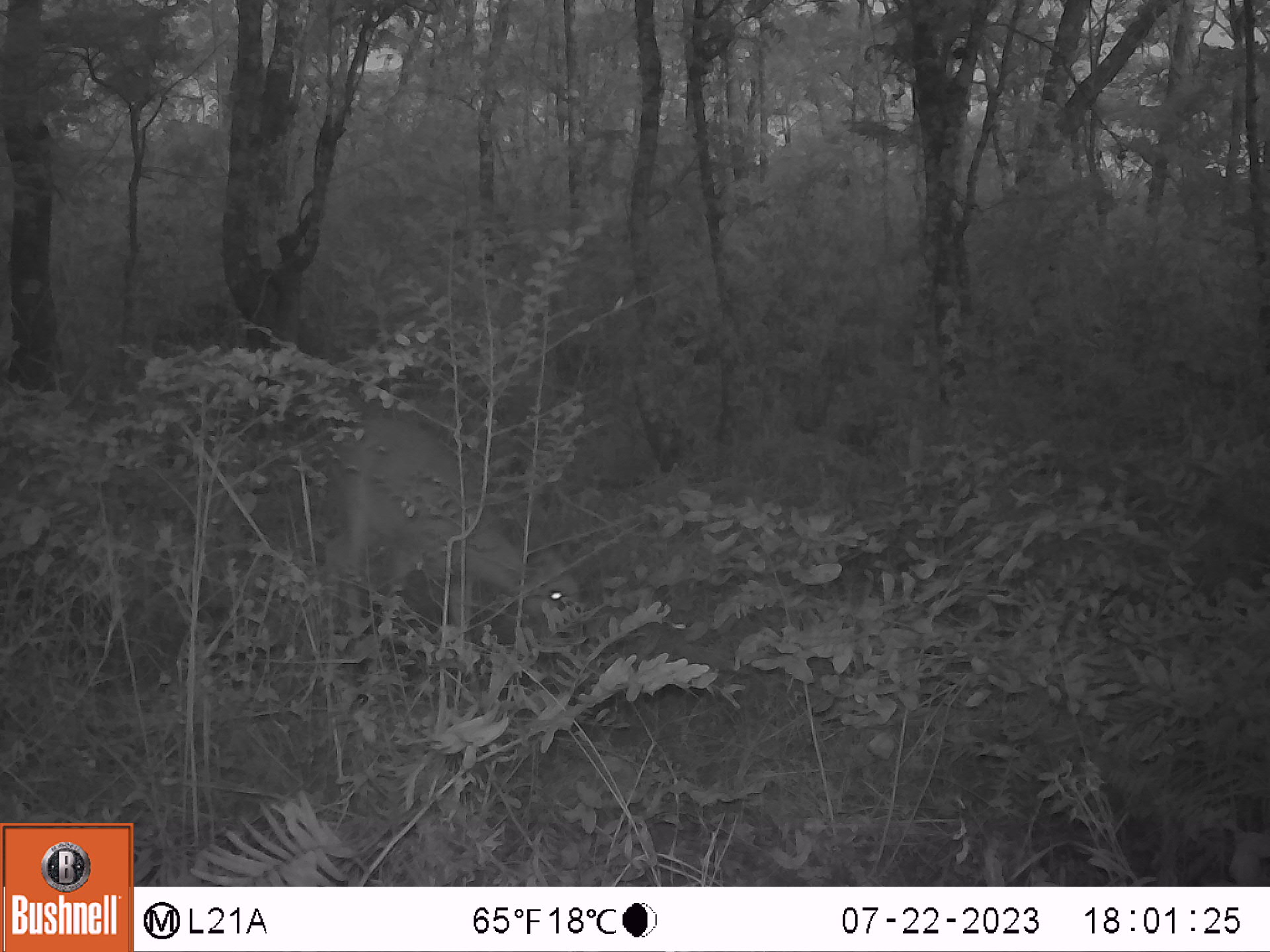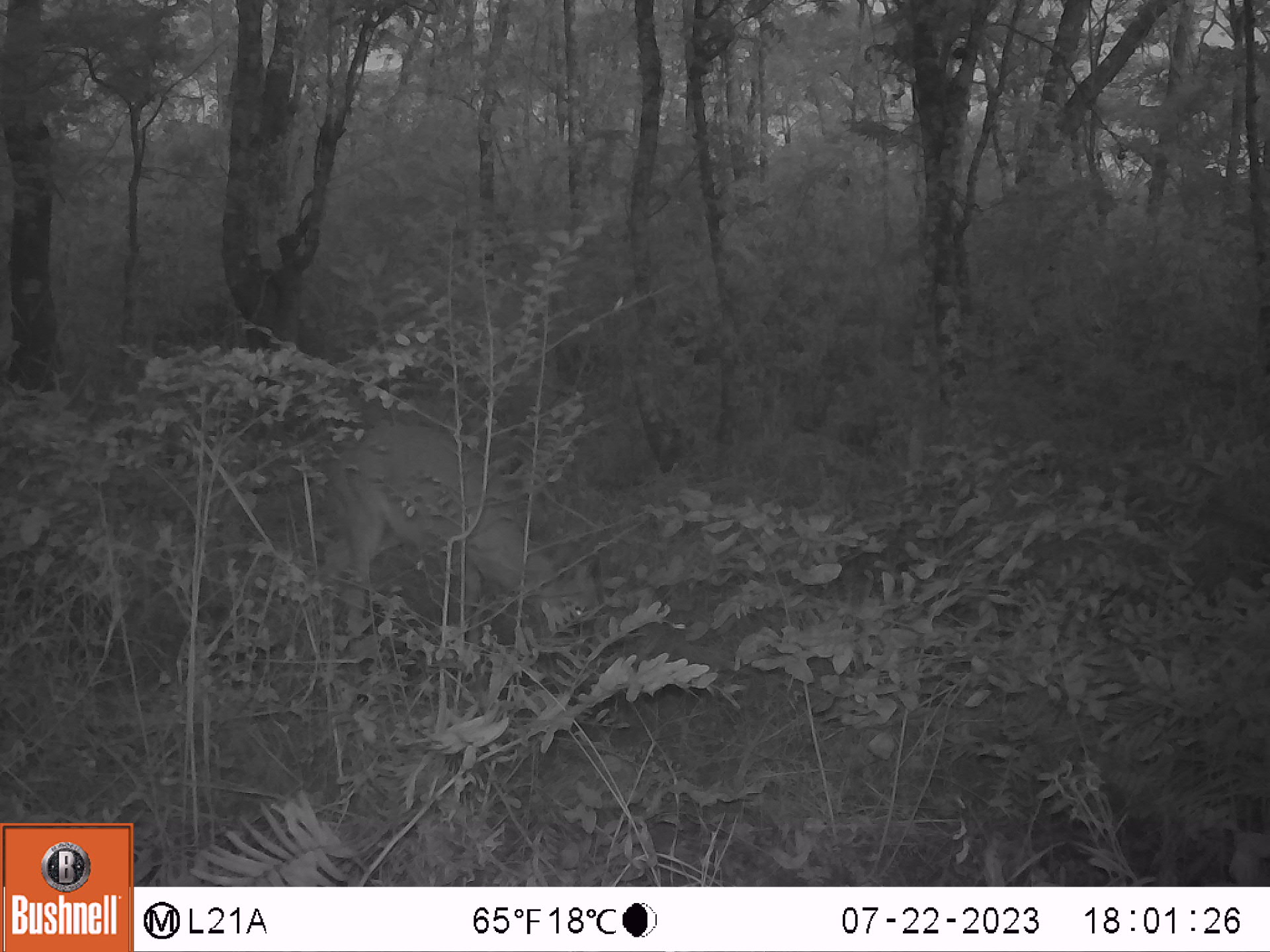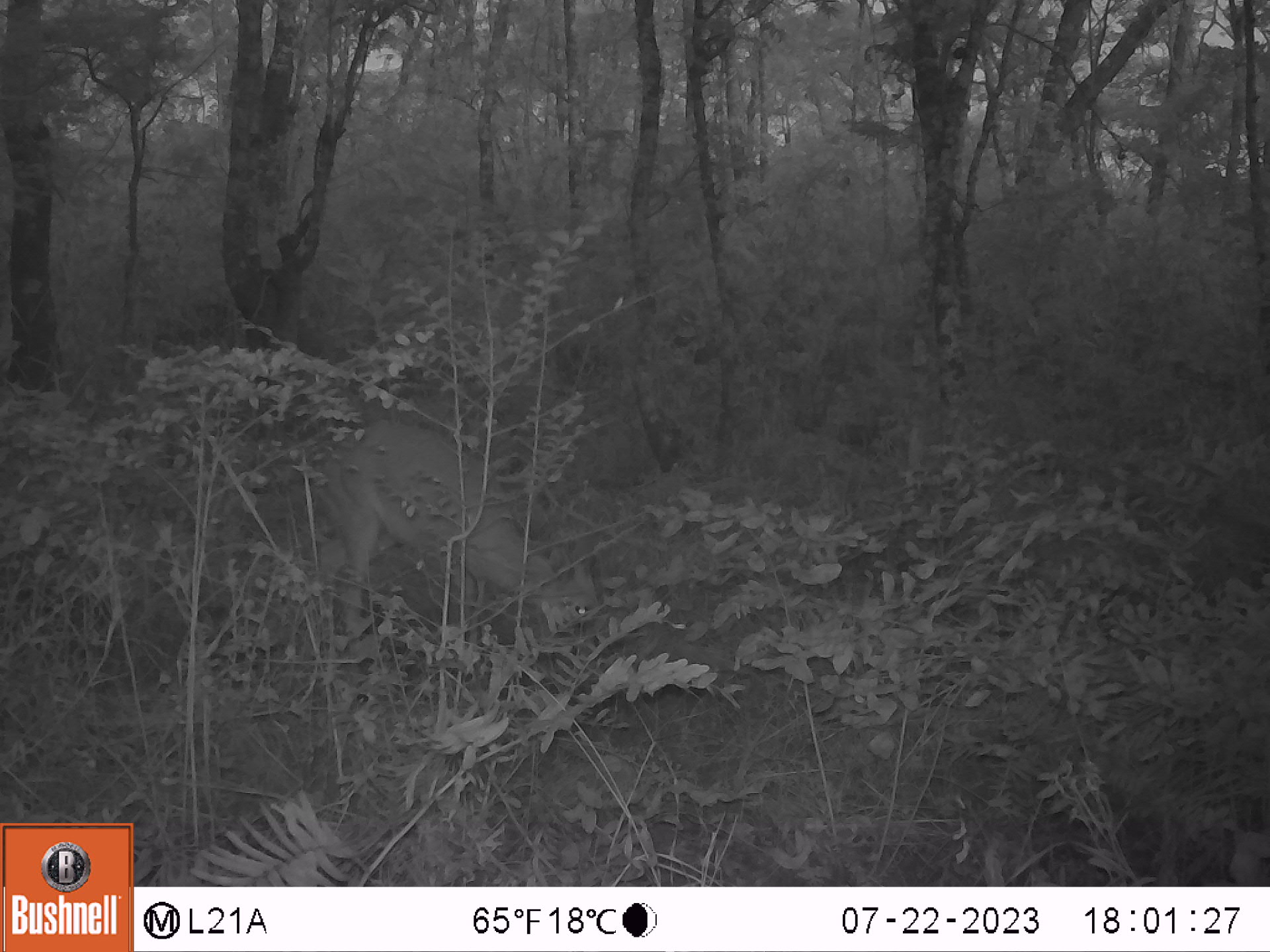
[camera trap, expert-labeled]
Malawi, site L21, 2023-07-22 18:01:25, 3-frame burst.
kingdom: Animalia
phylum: Chordata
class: Mammalia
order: Artiodactyla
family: Bovidae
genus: Sylvicapra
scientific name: Sylvicapra grimmia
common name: common duiker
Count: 1.